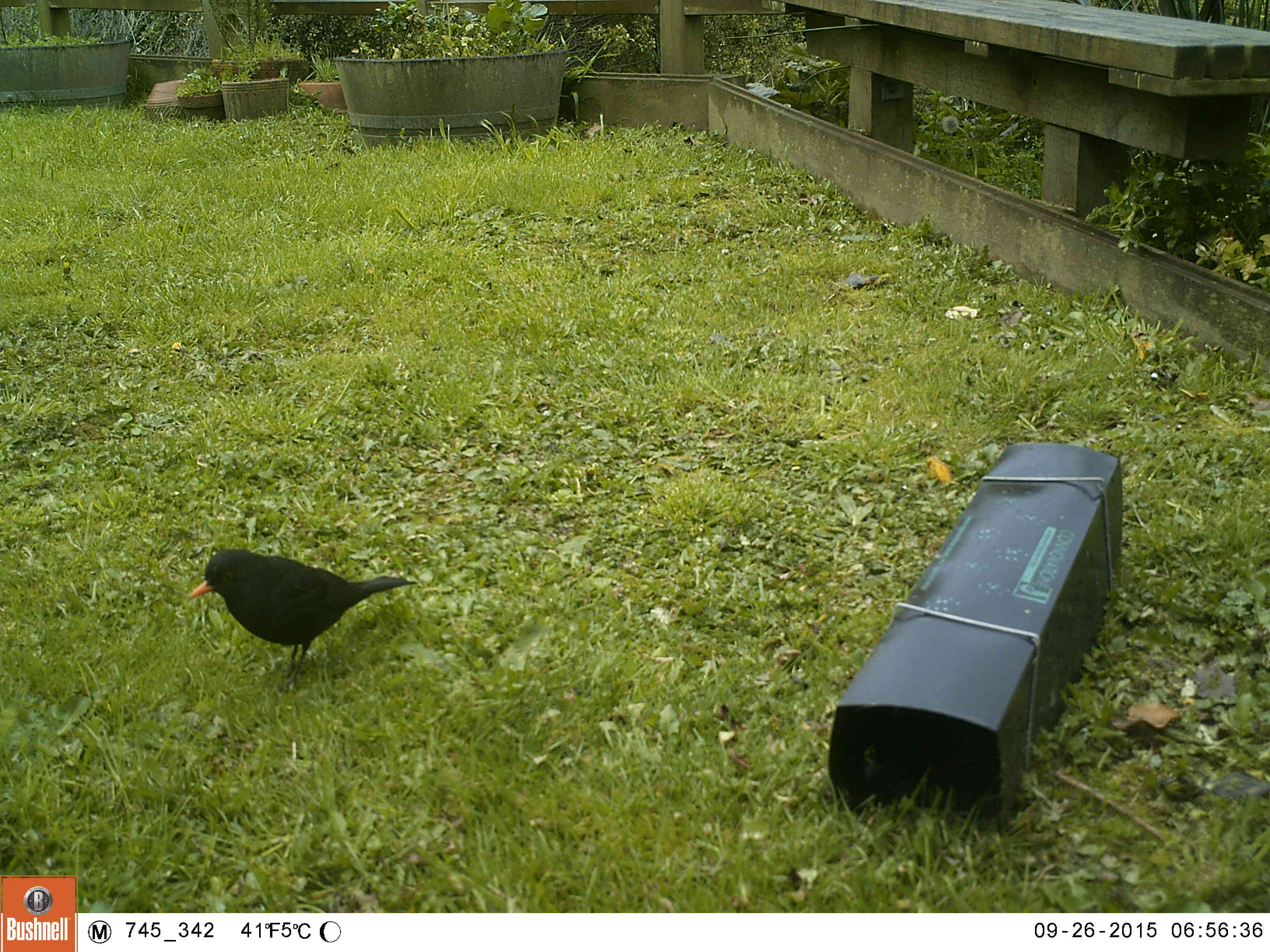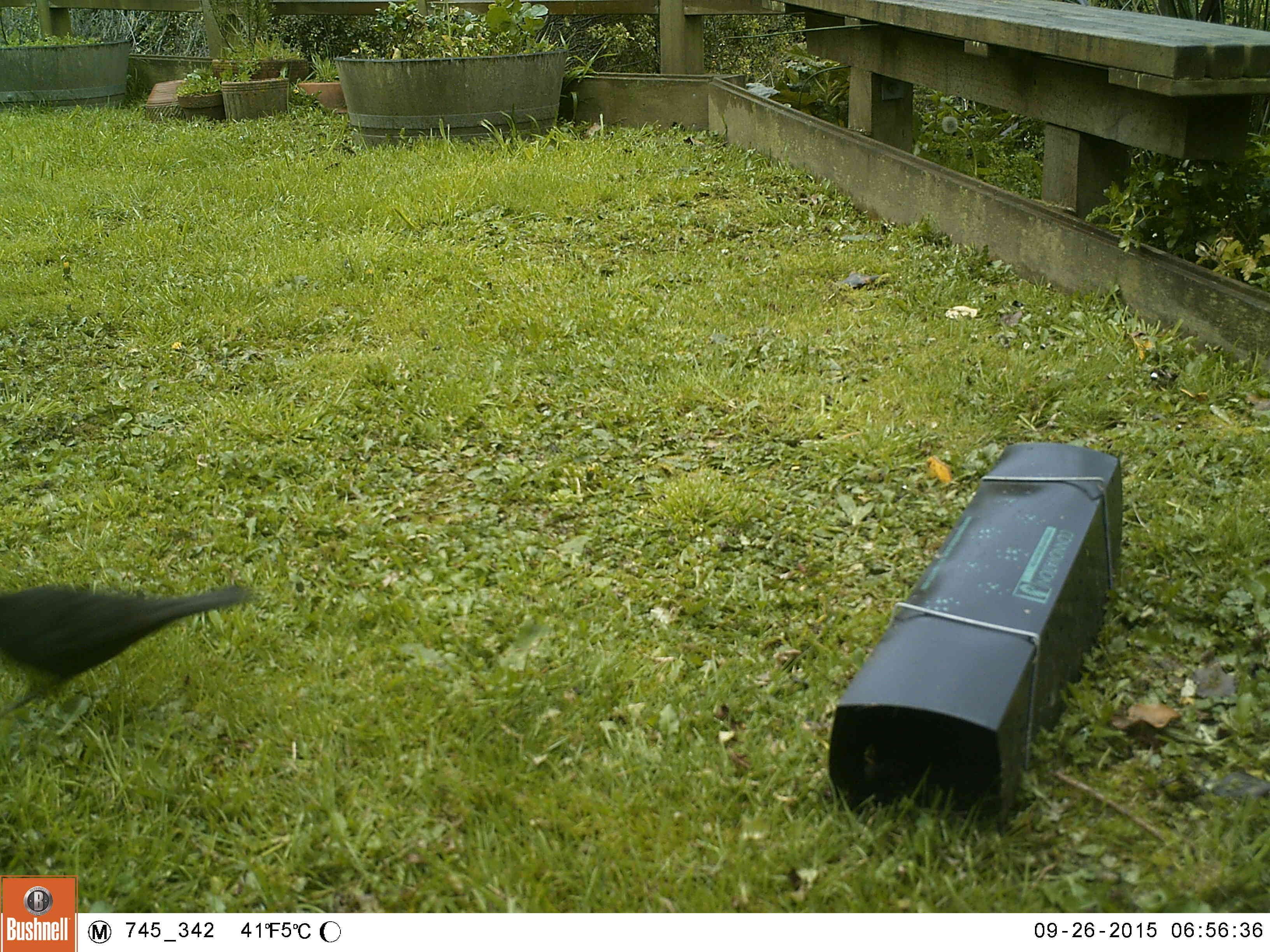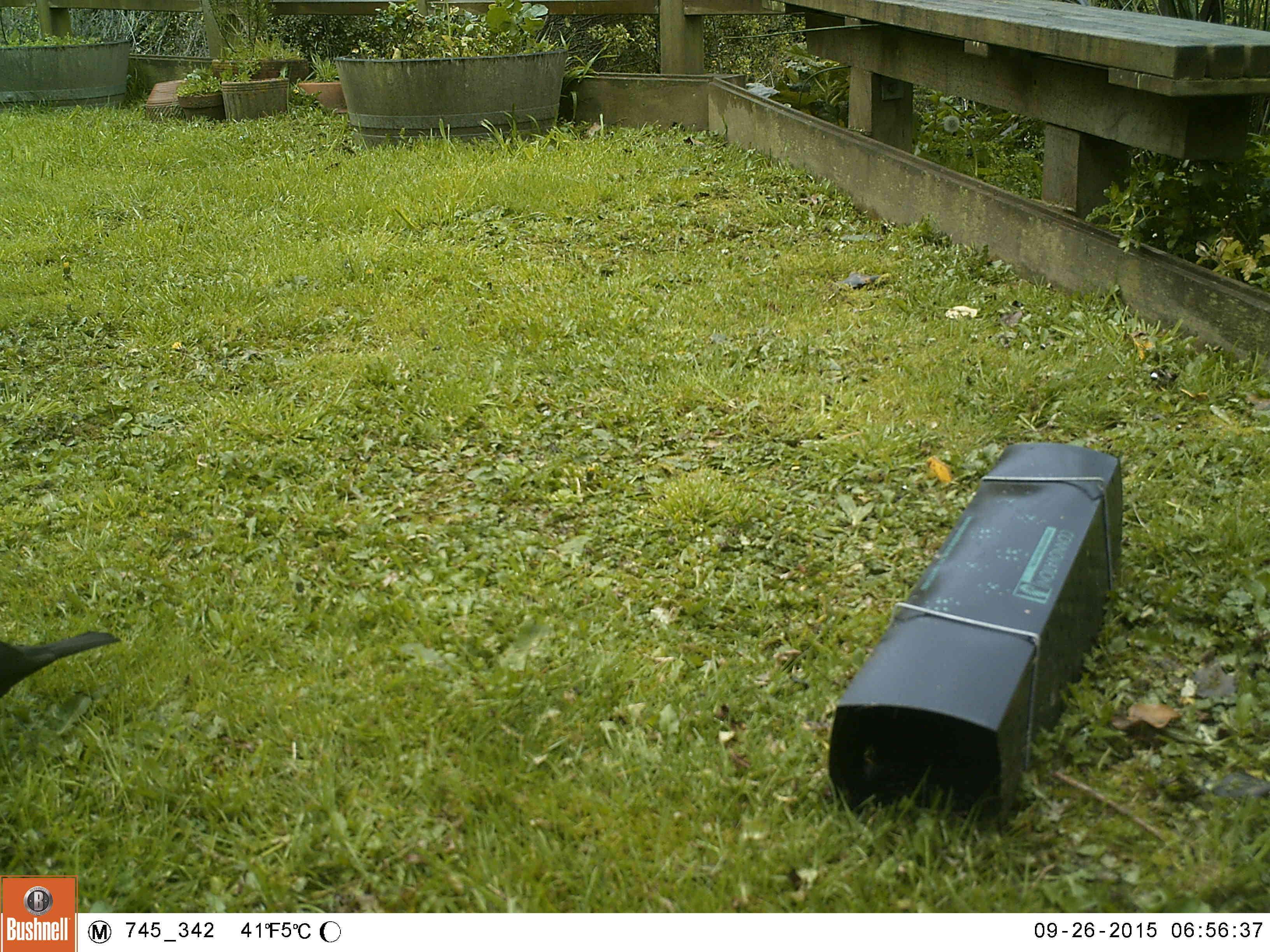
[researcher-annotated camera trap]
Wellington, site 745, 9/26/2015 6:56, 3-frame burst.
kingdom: Animalia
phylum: Chordata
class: Aves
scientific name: Aves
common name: bird